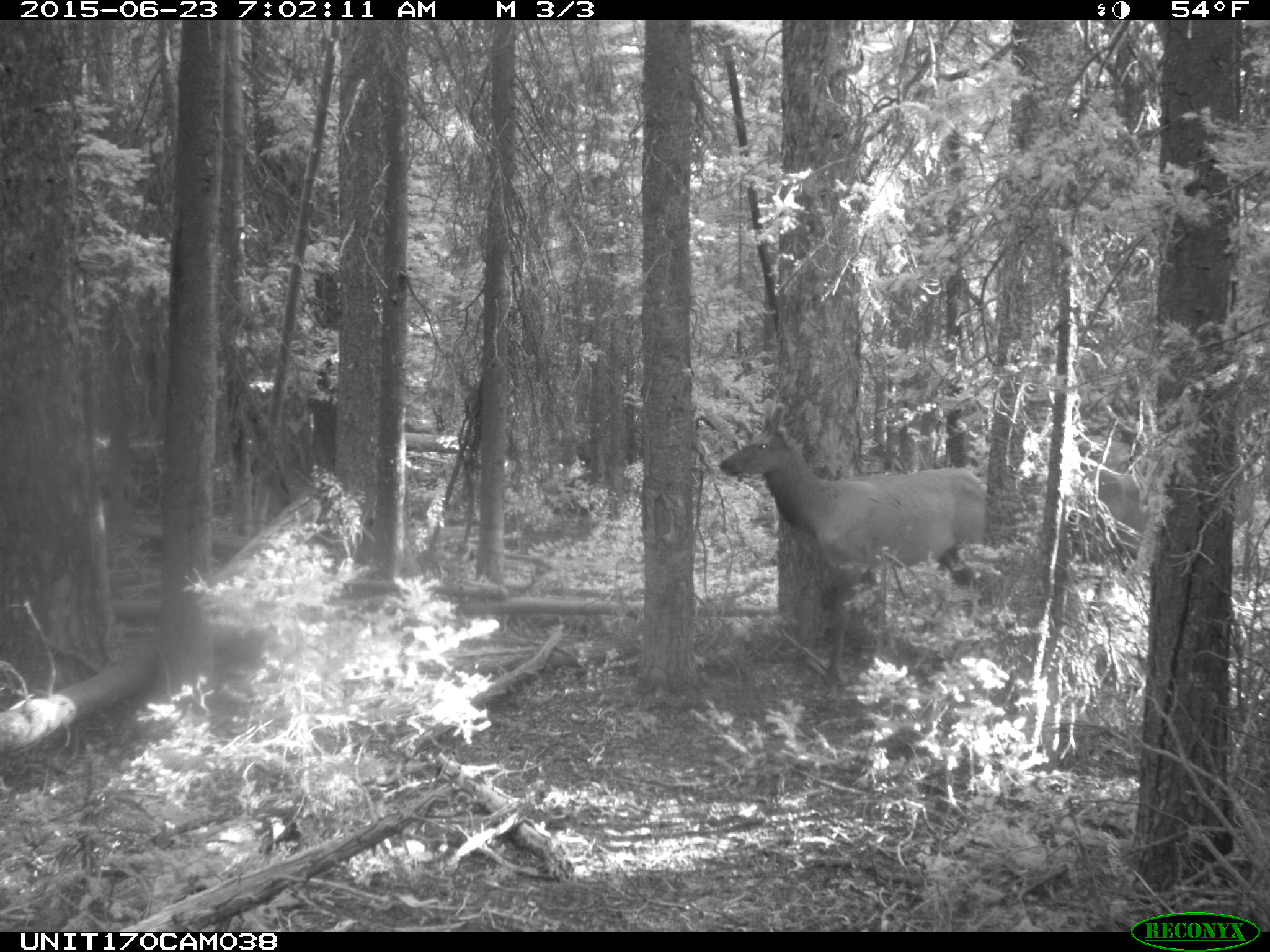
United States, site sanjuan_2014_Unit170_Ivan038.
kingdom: Animalia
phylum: Chordata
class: Mammalia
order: Artiodactyla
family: Cervidae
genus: Cervus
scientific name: Cervus elaphus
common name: red deer